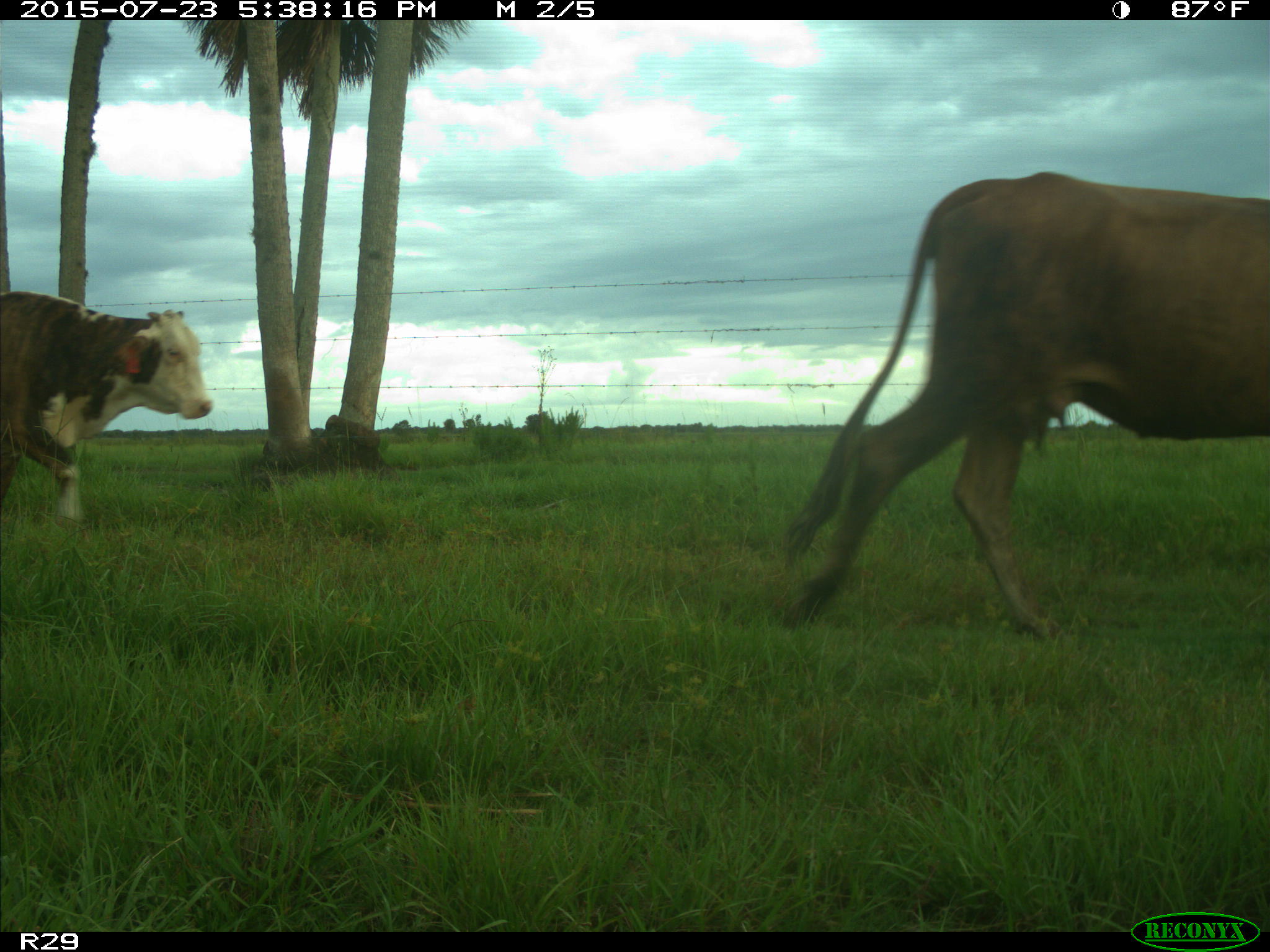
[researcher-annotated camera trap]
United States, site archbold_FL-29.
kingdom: Animalia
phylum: Chordata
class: Mammalia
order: Artiodactyla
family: Bovidae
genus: Bos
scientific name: Bos taurus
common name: domestic cow